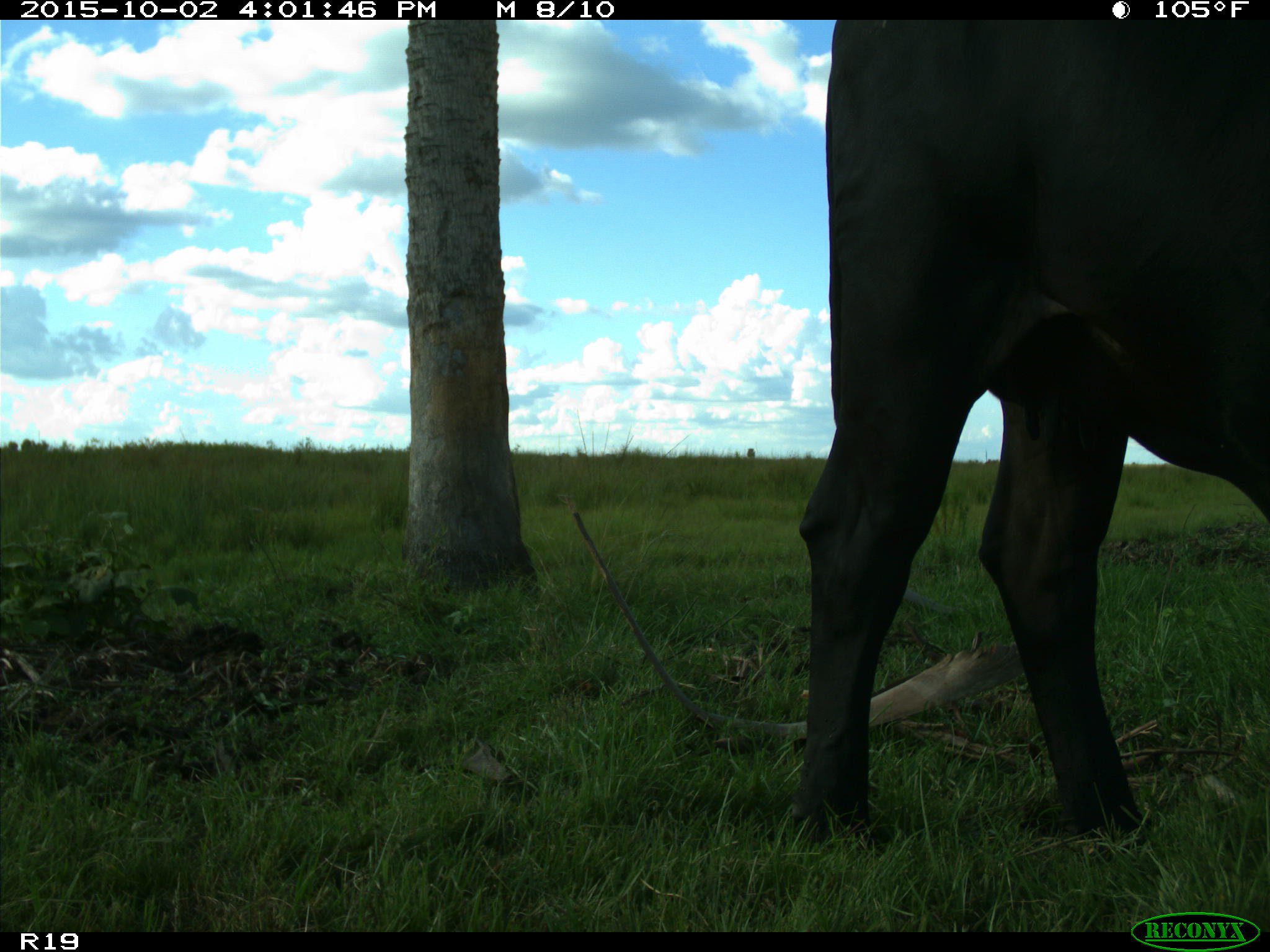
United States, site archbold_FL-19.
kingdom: Animalia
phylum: Chordata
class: Mammalia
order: Artiodactyla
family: Bovidae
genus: Bos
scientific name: Bos taurus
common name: domestic cow